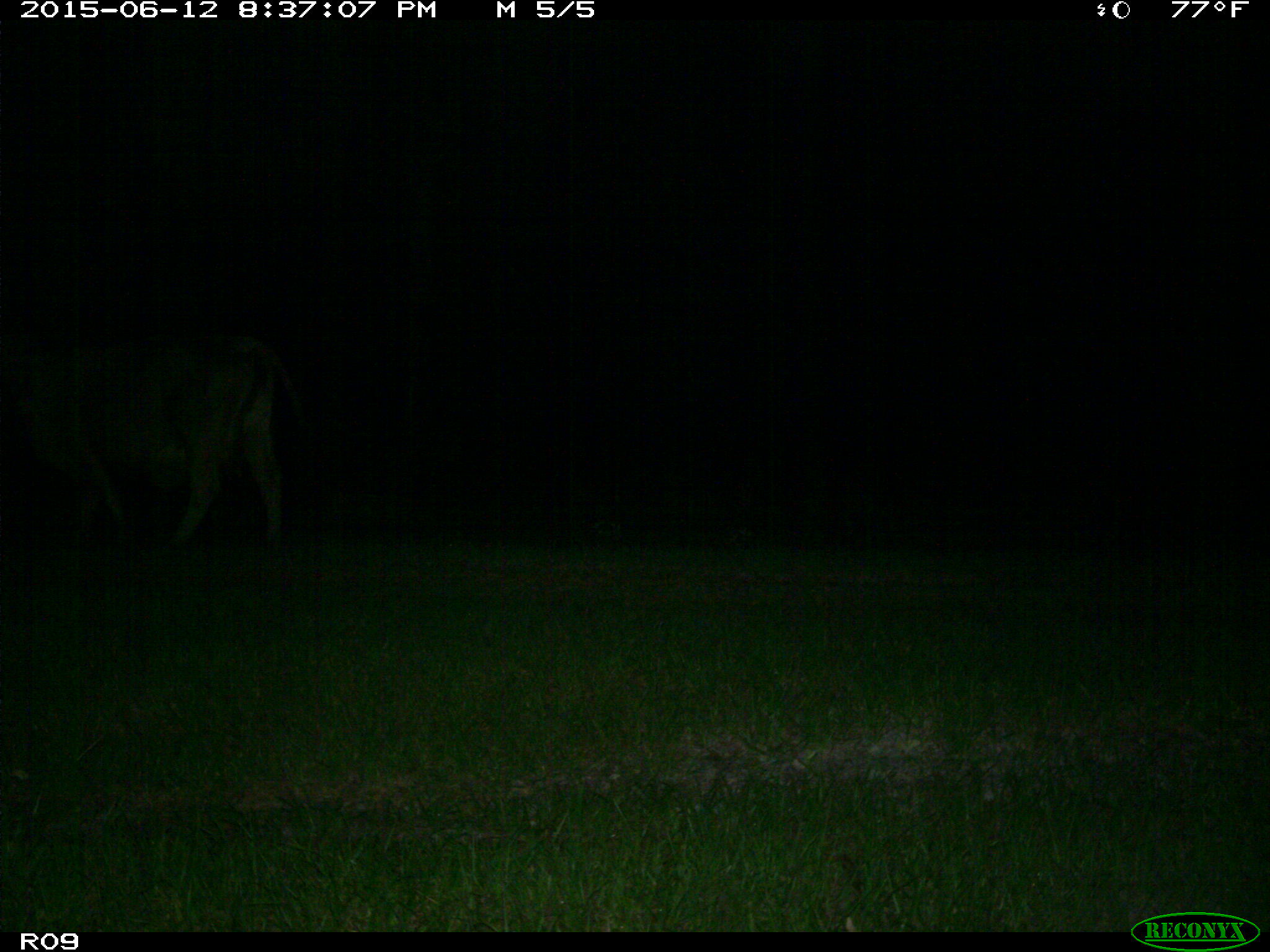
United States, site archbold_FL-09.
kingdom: Animalia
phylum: Chordata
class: Mammalia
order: Artiodactyla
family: Bovidae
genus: Bos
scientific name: Bos taurus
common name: domestic cow